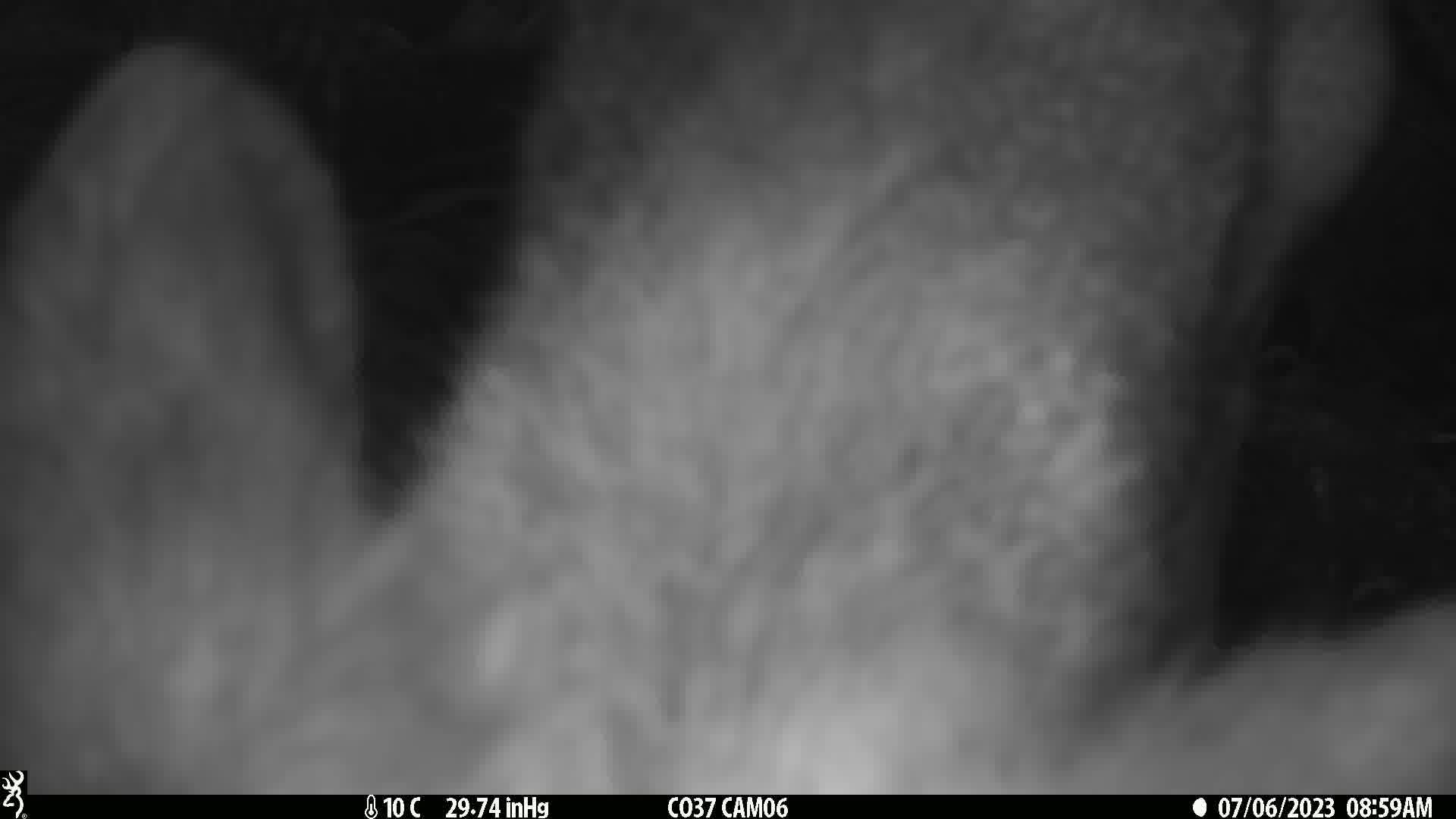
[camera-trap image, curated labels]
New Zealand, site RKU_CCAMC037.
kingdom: Animalia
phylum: Chordata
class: Mammalia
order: Artiodactyla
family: Cervidae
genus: Odocoileus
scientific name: Odocoileus virginianus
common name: white-tailed deer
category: white tailed deer